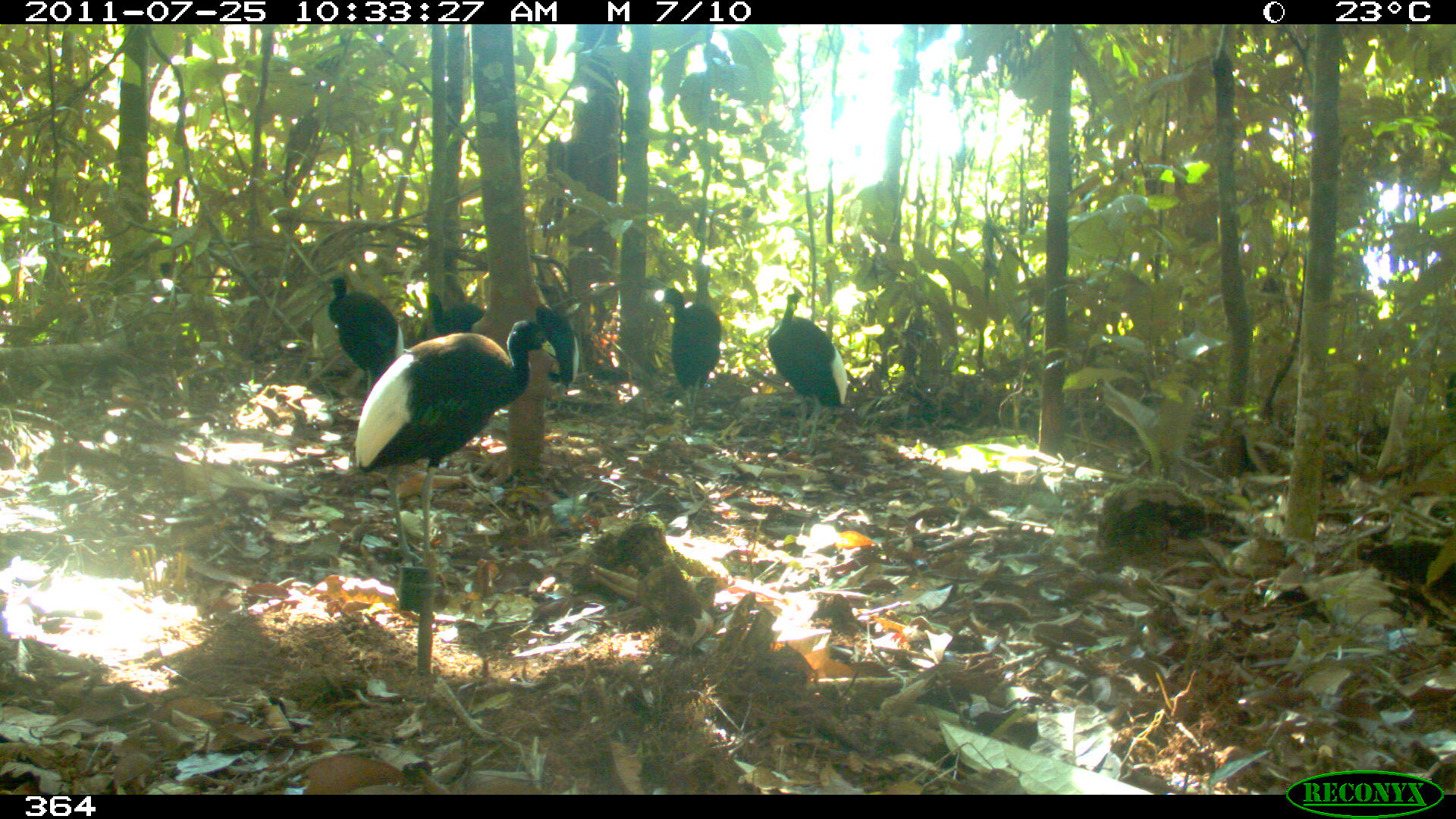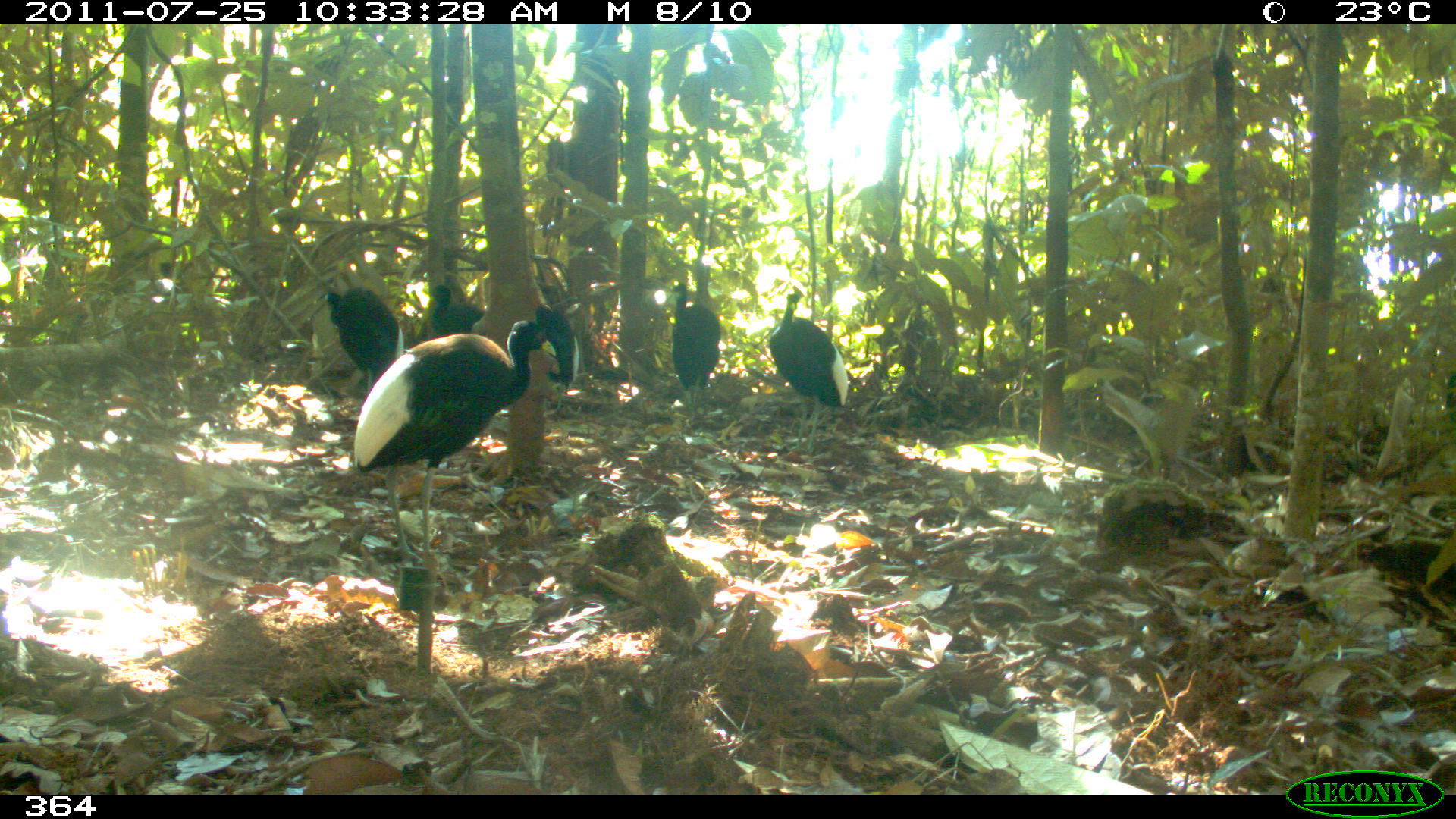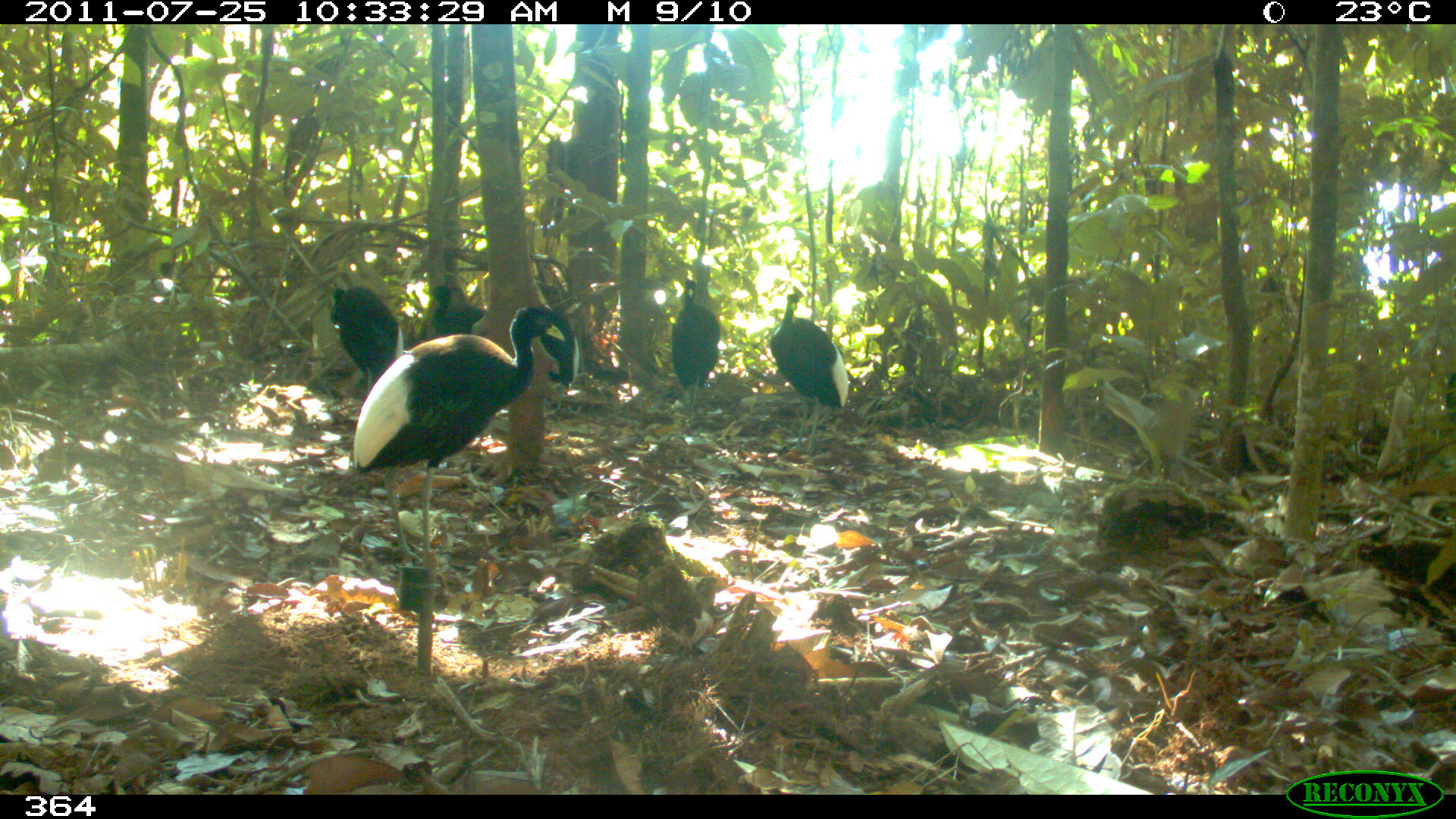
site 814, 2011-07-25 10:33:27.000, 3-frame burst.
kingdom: Animalia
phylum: Chordata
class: Aves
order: Gruiformes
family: Psophiidae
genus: Psophia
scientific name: Psophia leucoptera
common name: pale-winged trumpeter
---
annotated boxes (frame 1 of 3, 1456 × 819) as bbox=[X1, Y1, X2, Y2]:
psophia leucoptera: bbox=[356, 321, 556, 566]; bbox=[767, 292, 847, 456]; bbox=[326, 275, 404, 396]; bbox=[663, 286, 721, 429]; bbox=[535, 303, 579, 412]; bbox=[426, 291, 486, 334]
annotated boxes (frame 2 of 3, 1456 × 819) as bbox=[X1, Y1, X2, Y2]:
psophia leucoptera: bbox=[354, 318, 556, 566]; bbox=[767, 292, 847, 455]; bbox=[326, 275, 404, 396]; bbox=[672, 281, 718, 427]; bbox=[533, 304, 579, 414]; bbox=[426, 284, 485, 334]